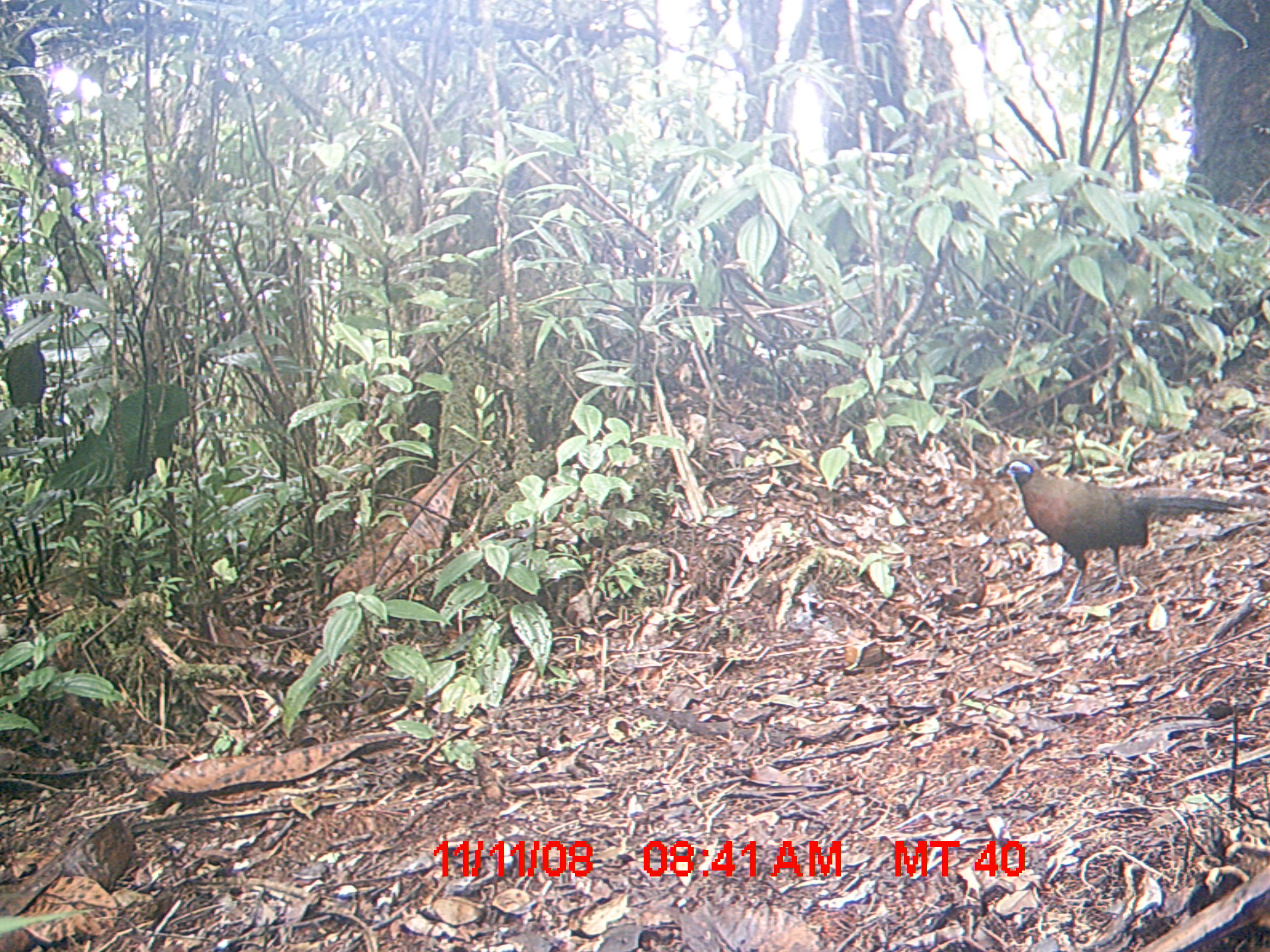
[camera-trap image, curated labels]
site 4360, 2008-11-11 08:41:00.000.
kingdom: Animalia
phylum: Chordata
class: Aves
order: Cuculiformes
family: Cuculidae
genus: Coua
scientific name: Coua serriana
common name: red-breasted coua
Coua serriana (red-breasted coua), count 2.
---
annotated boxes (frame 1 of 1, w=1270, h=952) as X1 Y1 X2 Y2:
coua serriana: 998 450 1246 615